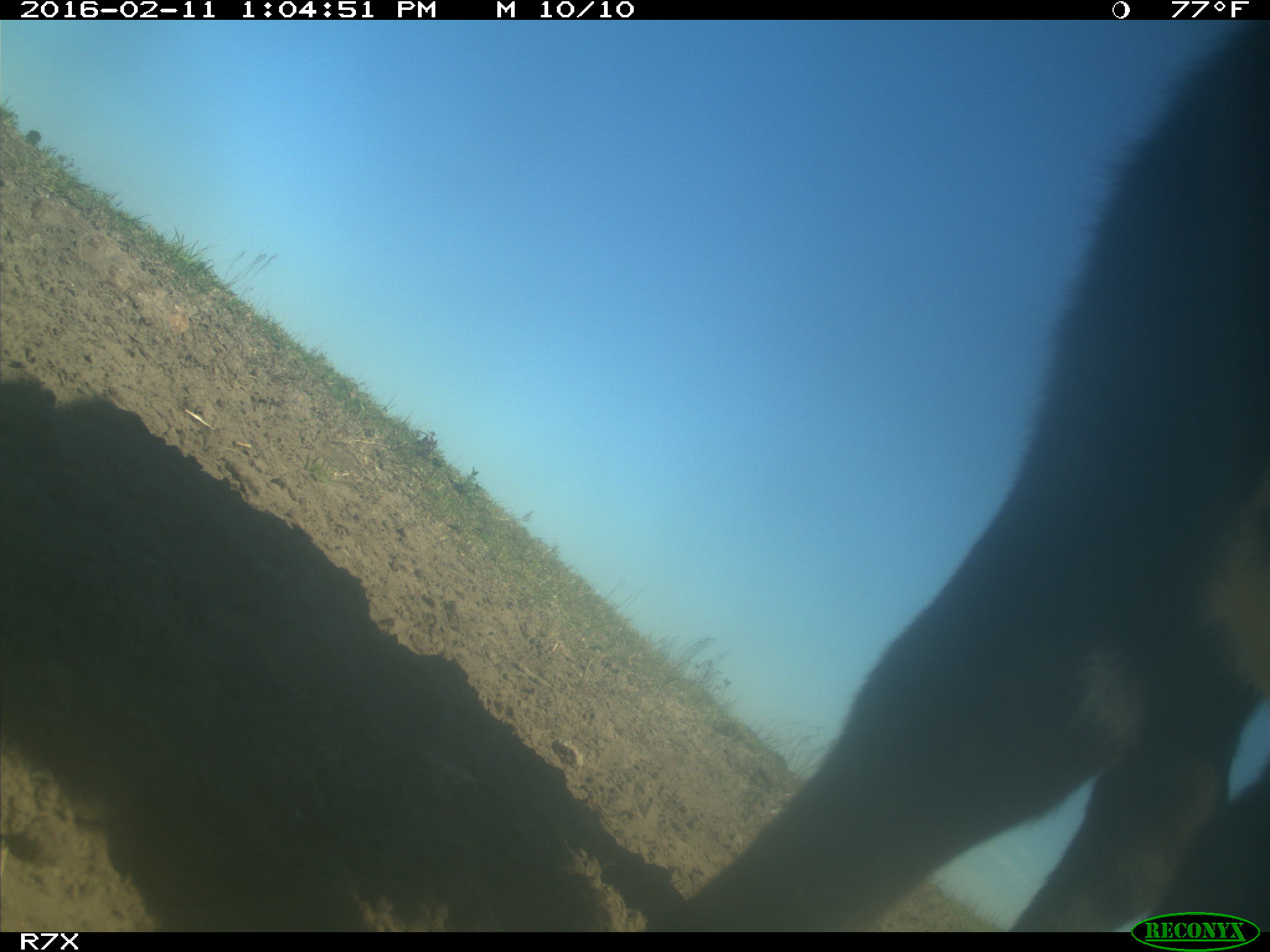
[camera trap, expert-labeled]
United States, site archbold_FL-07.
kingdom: Animalia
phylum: Chordata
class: Mammalia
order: Artiodactyla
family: Bovidae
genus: Bos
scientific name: Bos taurus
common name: domestic cow